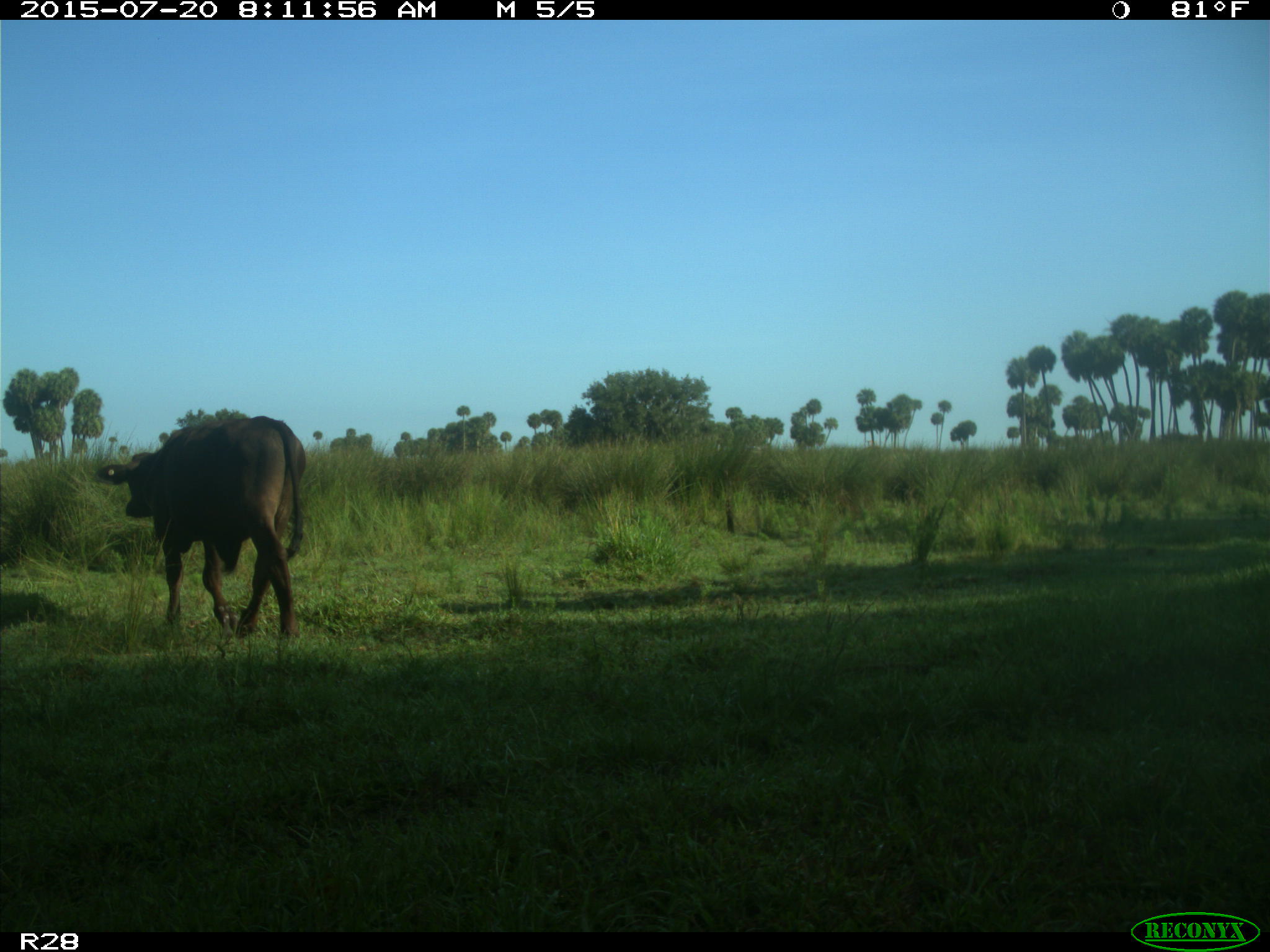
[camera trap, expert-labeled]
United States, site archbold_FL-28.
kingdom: Animalia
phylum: Chordata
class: Mammalia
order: Artiodactyla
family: Bovidae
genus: Bos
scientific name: Bos taurus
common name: domestic cow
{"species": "Bos taurus (domestic cow)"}